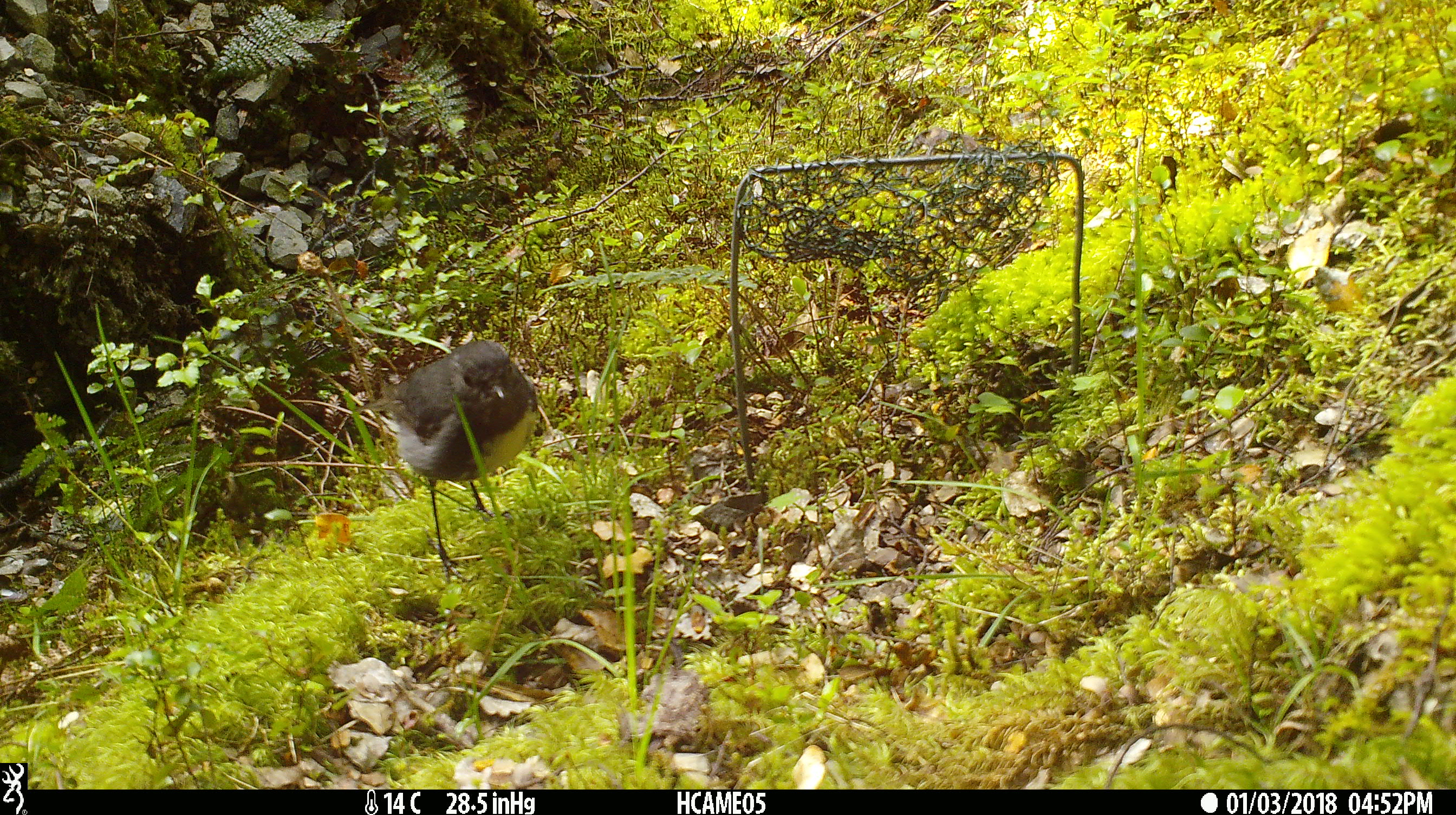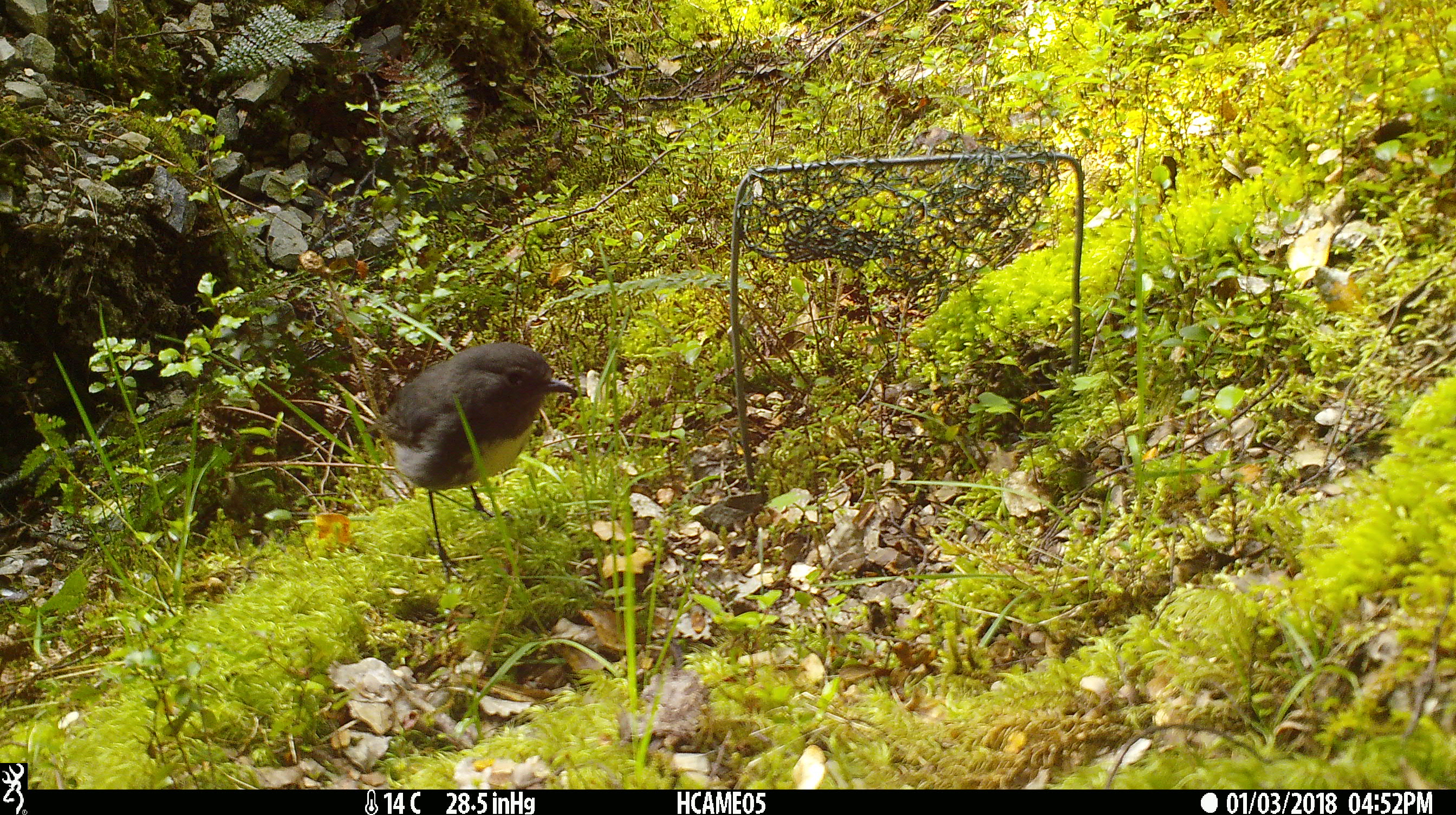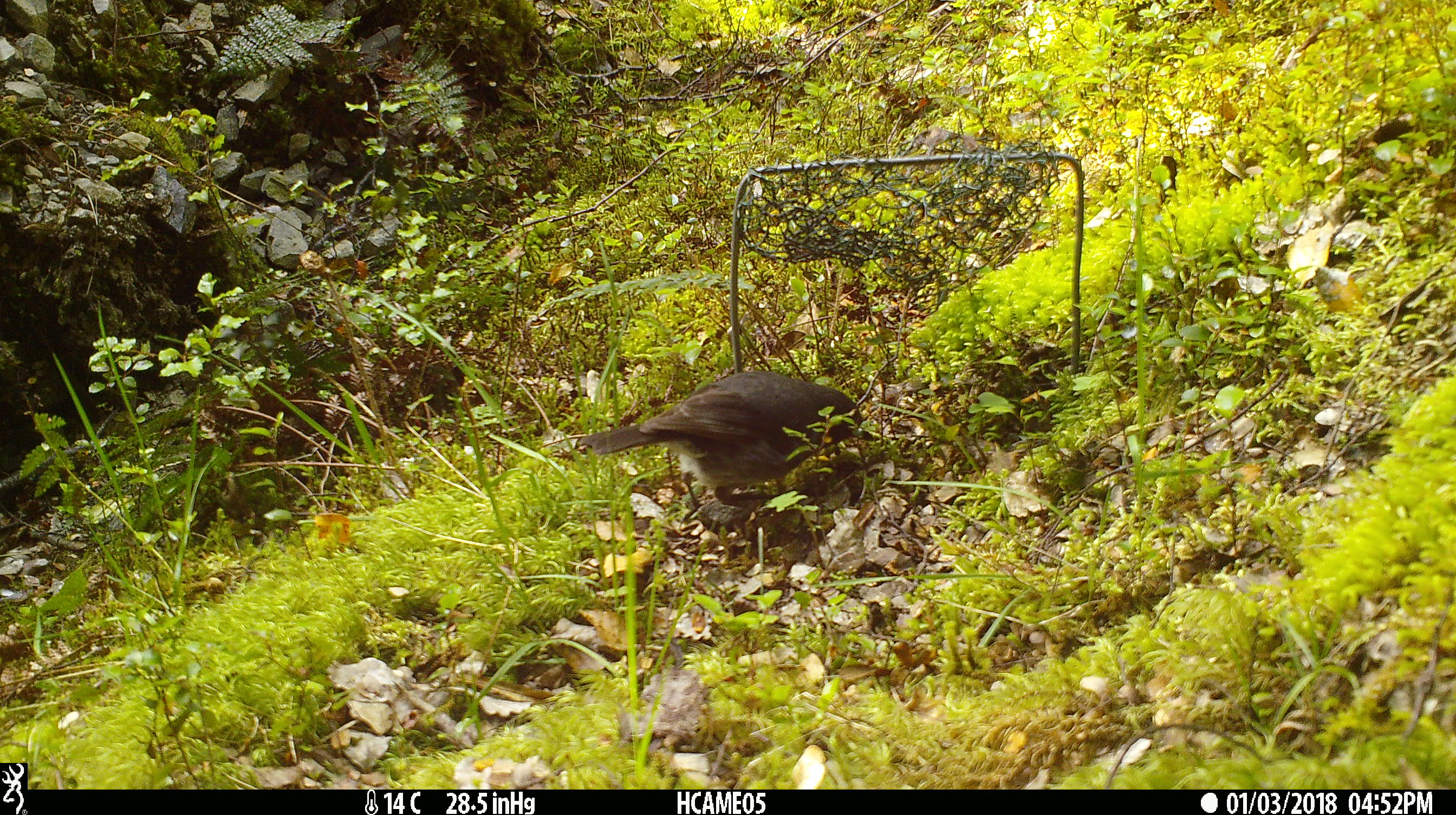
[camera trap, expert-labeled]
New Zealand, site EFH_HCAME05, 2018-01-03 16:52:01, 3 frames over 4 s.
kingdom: Animalia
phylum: Chordata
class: Aves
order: Passeriformes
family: Petroicidae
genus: Petroica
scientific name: Petroica australis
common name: new zealand robin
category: robin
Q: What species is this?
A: Robin (new zealand robin) (Petroica australis).